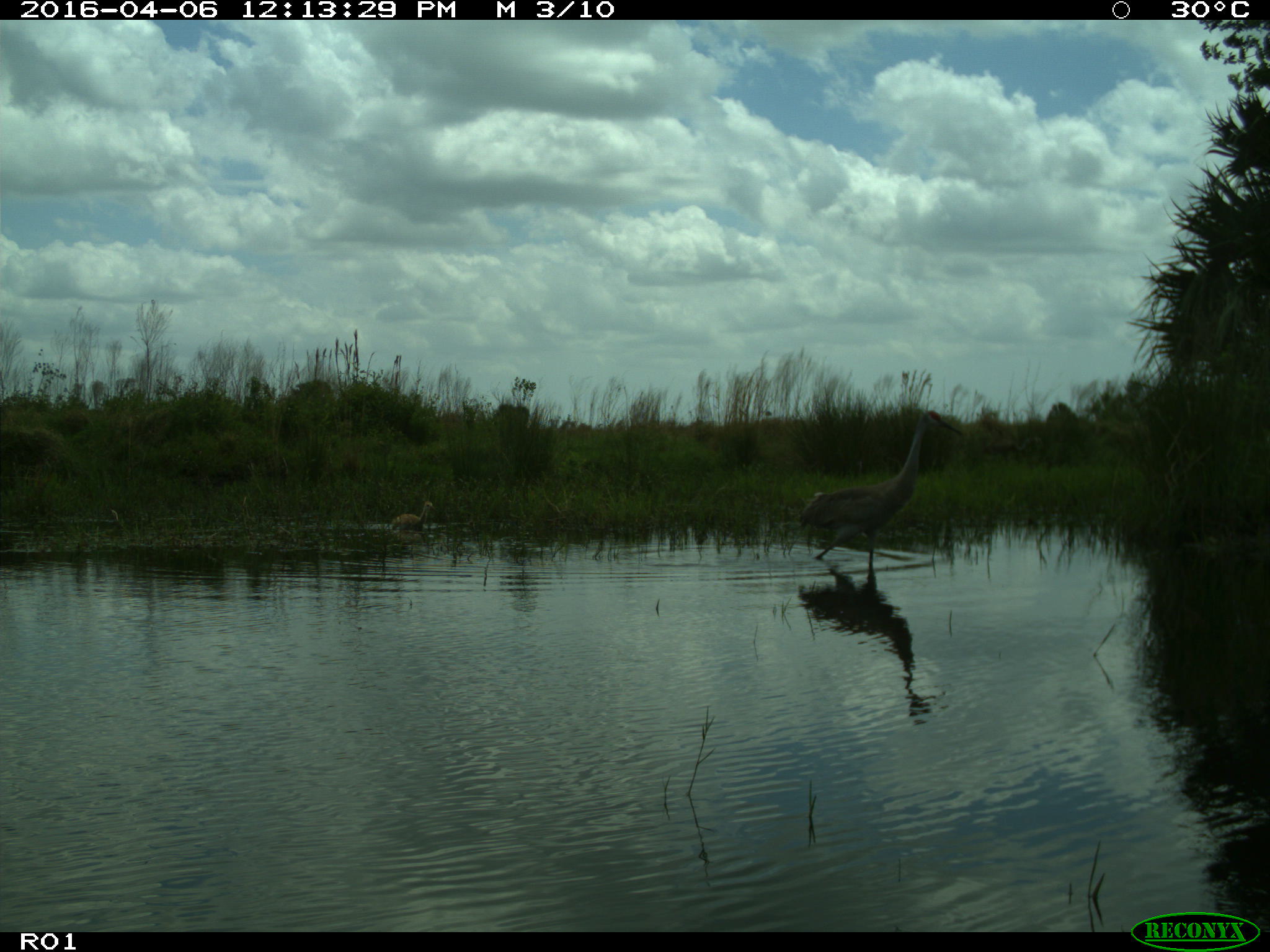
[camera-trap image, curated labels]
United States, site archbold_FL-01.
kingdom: Animalia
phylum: Chordata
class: Aves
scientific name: Aves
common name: birds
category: unidentified bird